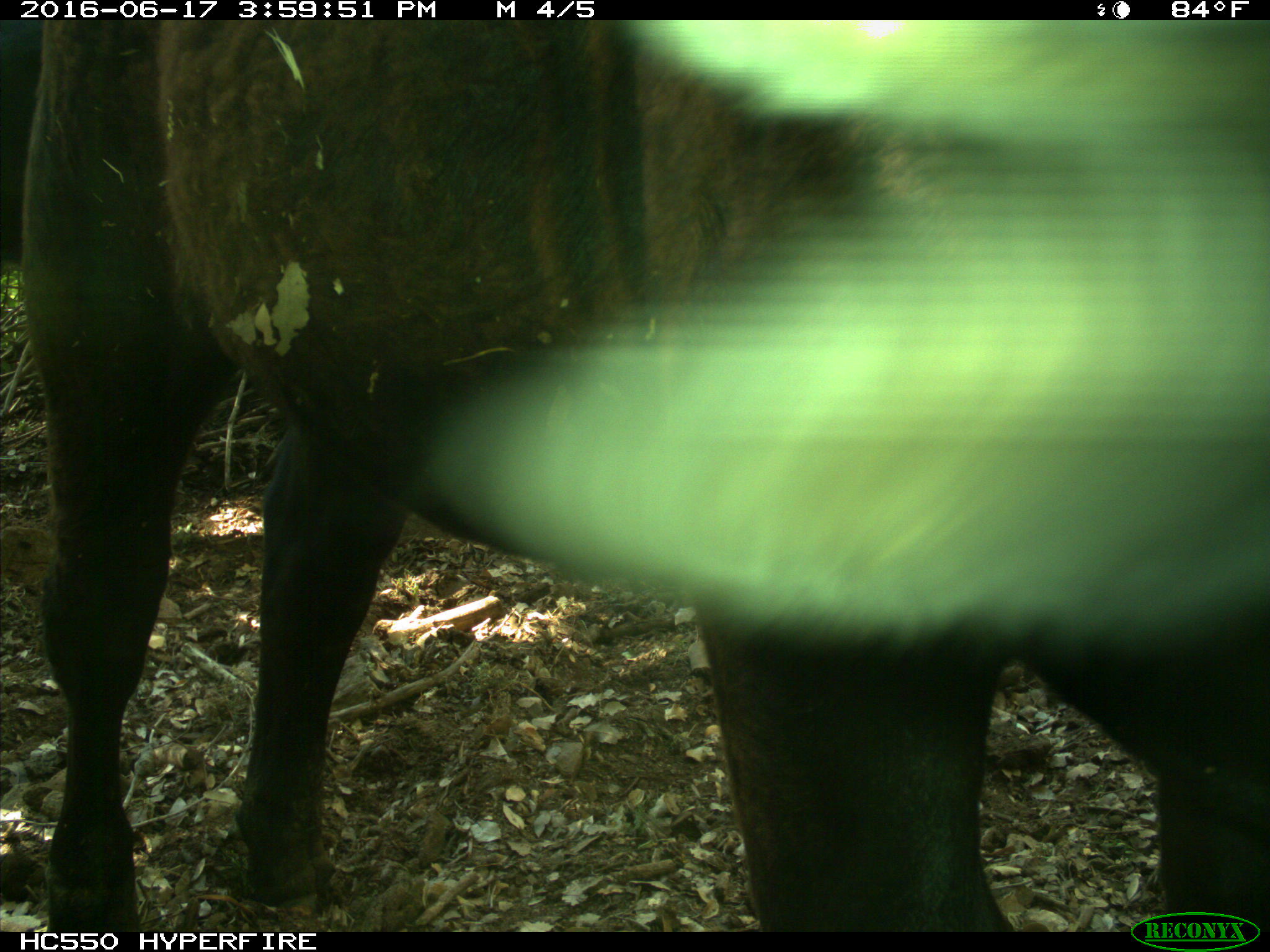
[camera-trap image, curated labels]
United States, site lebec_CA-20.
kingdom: Animalia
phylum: Chordata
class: Mammalia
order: Artiodactyla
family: Bovidae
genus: Bos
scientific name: Bos taurus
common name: domestic cow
Bos taurus (domestic cow).